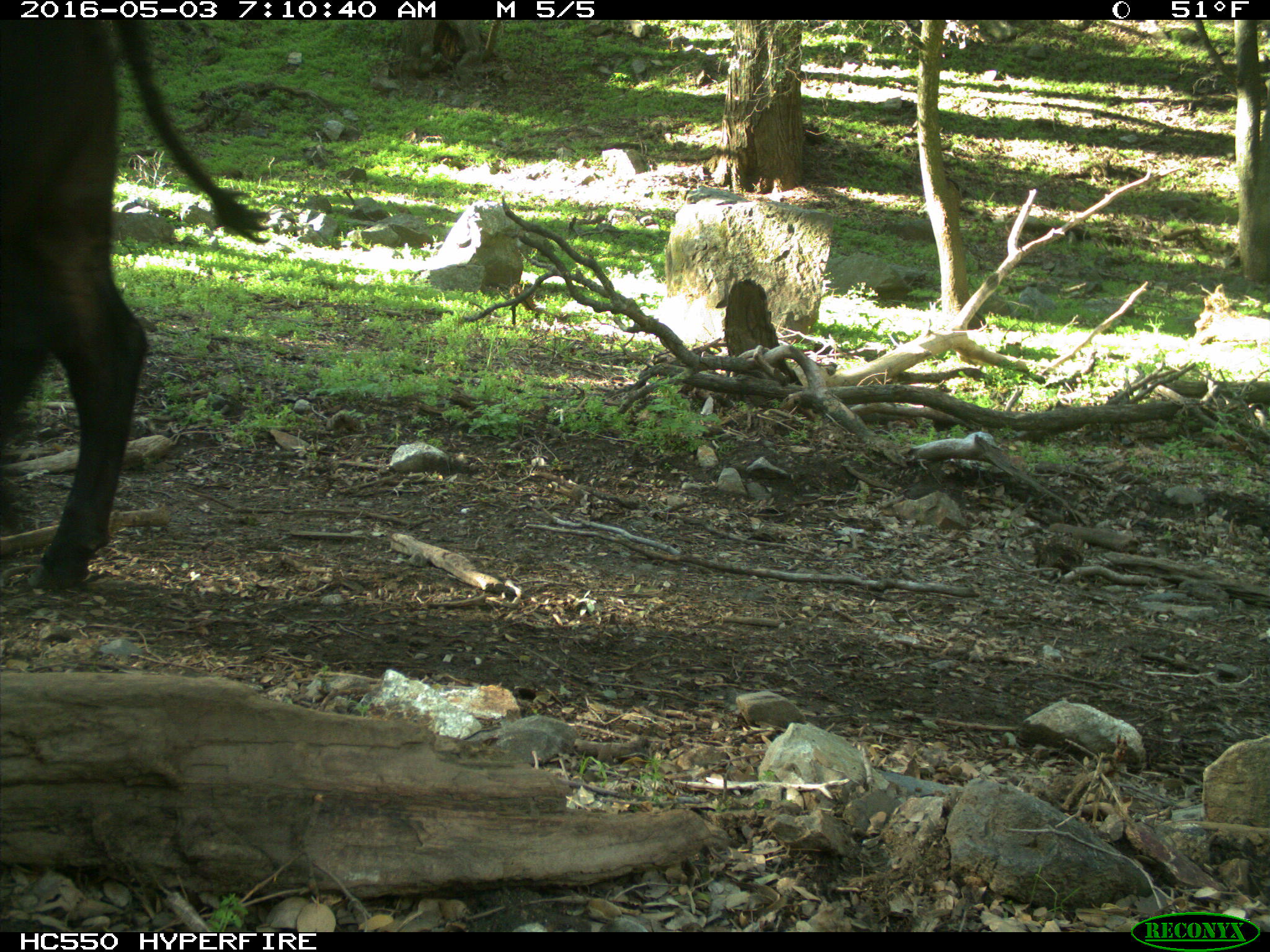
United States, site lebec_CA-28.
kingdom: Animalia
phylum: Chordata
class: Mammalia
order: Artiodactyla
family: Bovidae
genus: Bos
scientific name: Bos taurus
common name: domestic cow